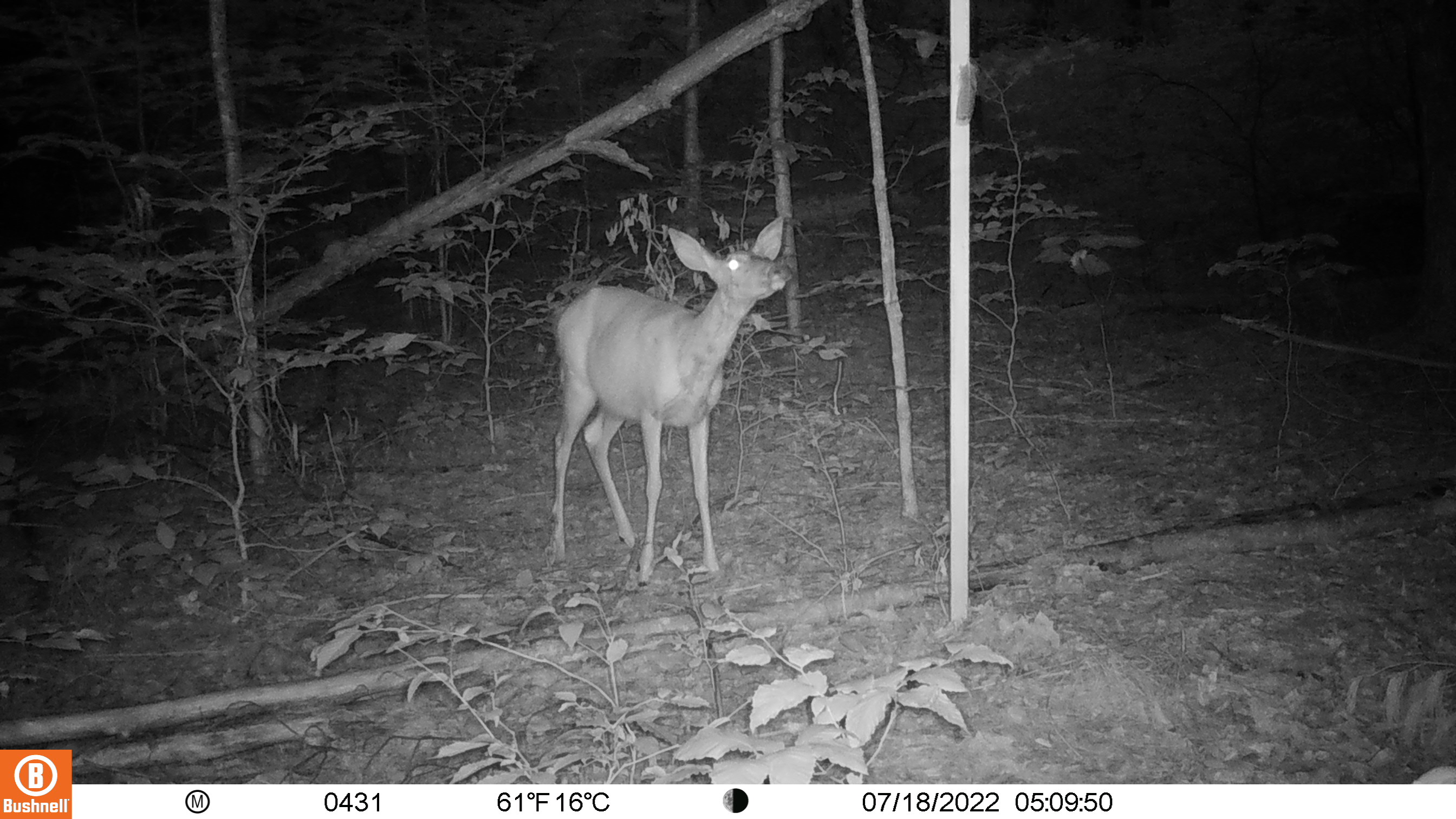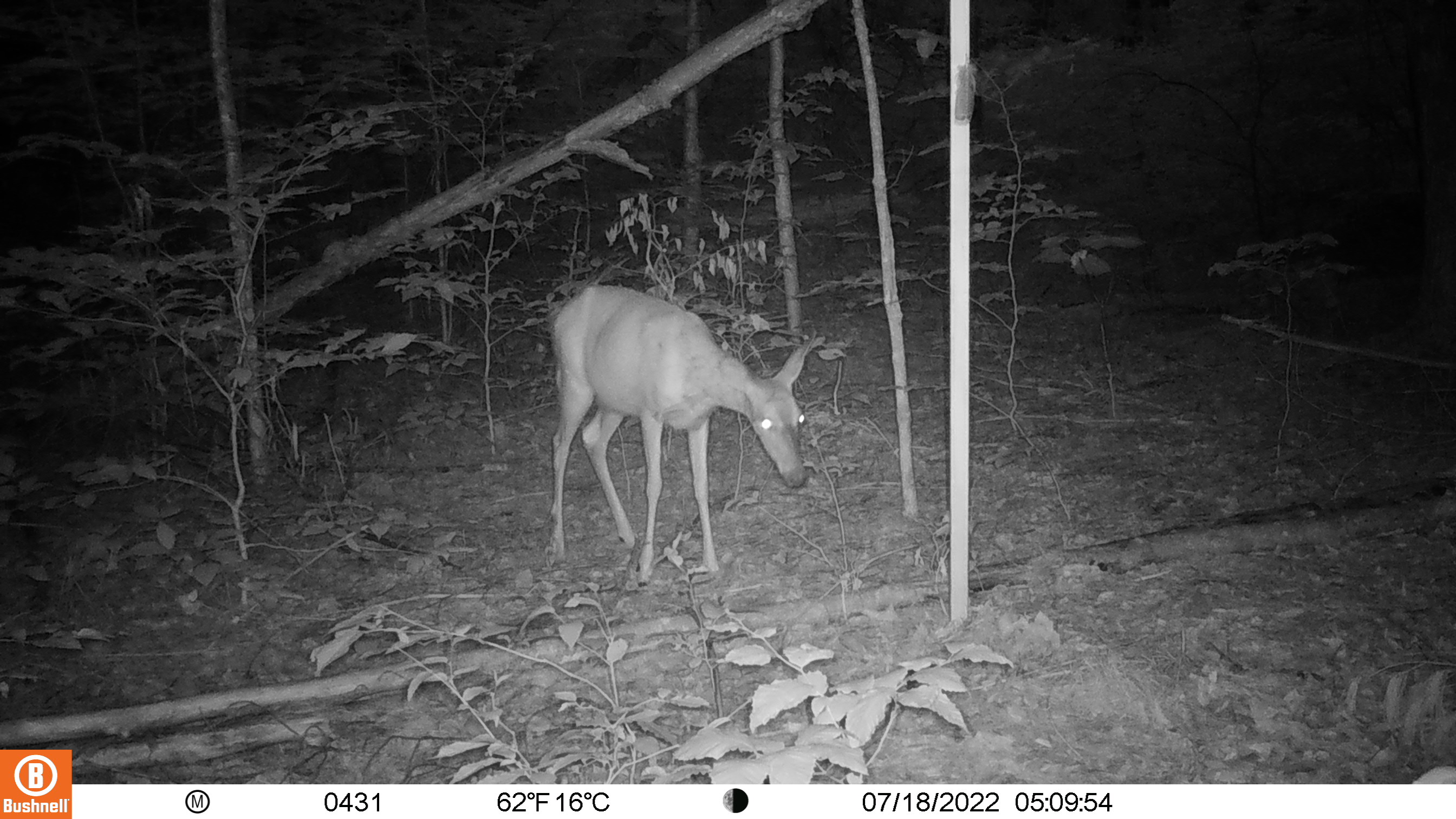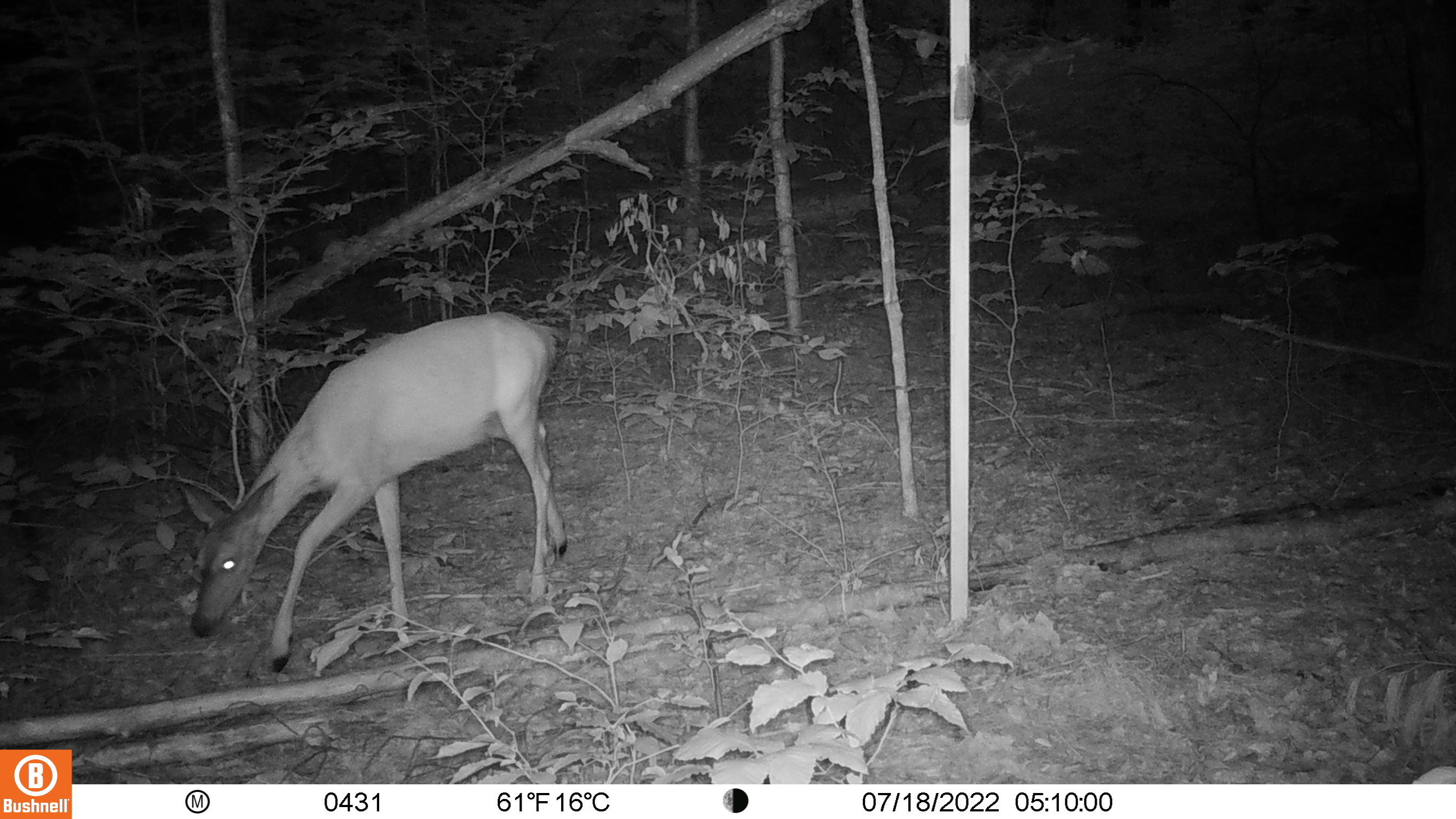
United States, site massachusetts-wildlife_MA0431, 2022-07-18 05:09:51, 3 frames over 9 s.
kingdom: Animalia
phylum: Chordata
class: Mammalia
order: Artiodactyla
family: Cervidae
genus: Odocoileus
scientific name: Odocoileus virginianus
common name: white-tailed deer